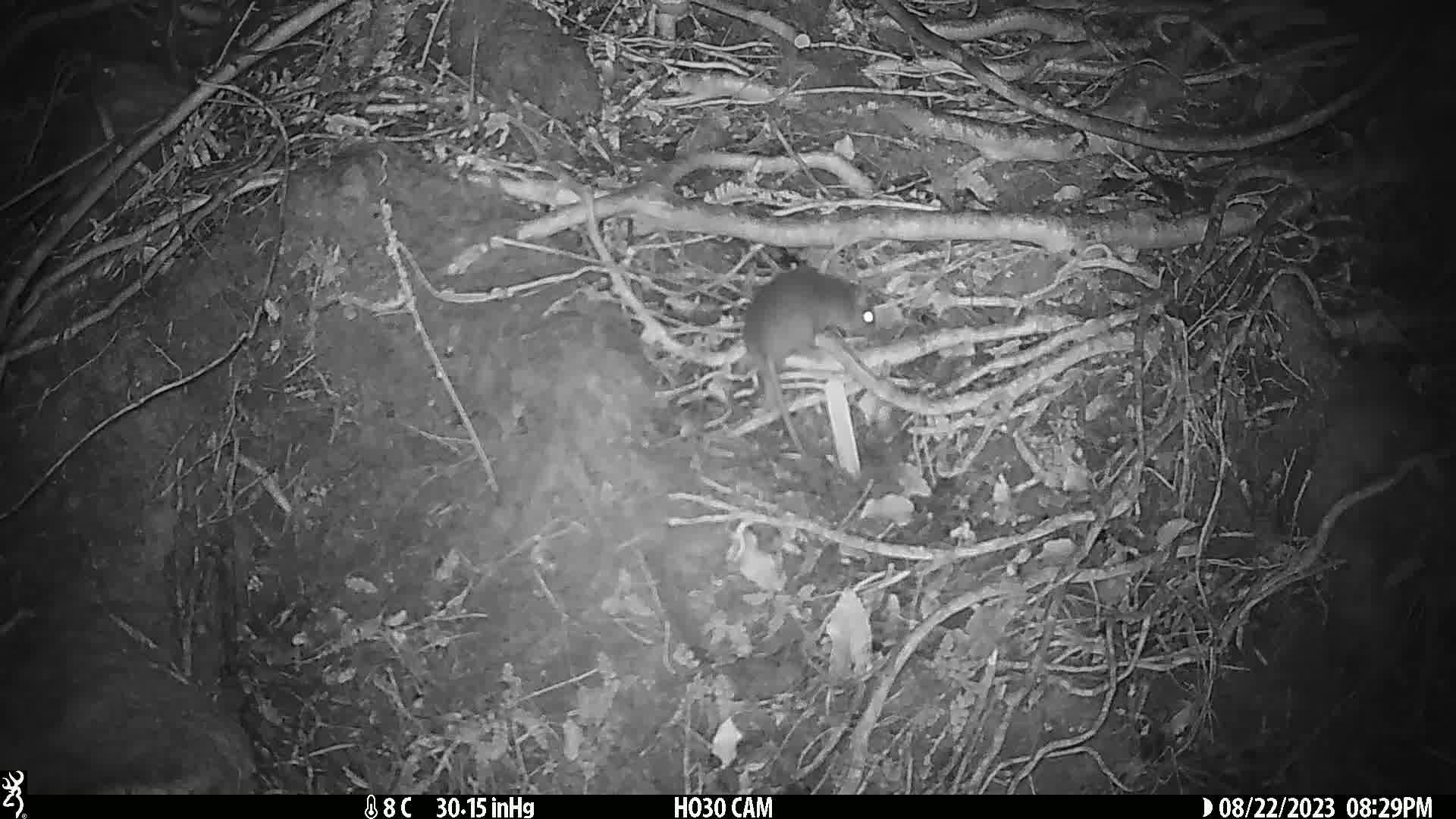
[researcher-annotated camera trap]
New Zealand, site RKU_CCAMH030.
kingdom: Animalia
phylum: Chordata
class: Mammalia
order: Rodentia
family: Muridae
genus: Rattus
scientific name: Rattus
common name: rat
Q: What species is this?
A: Rat (Rattus).